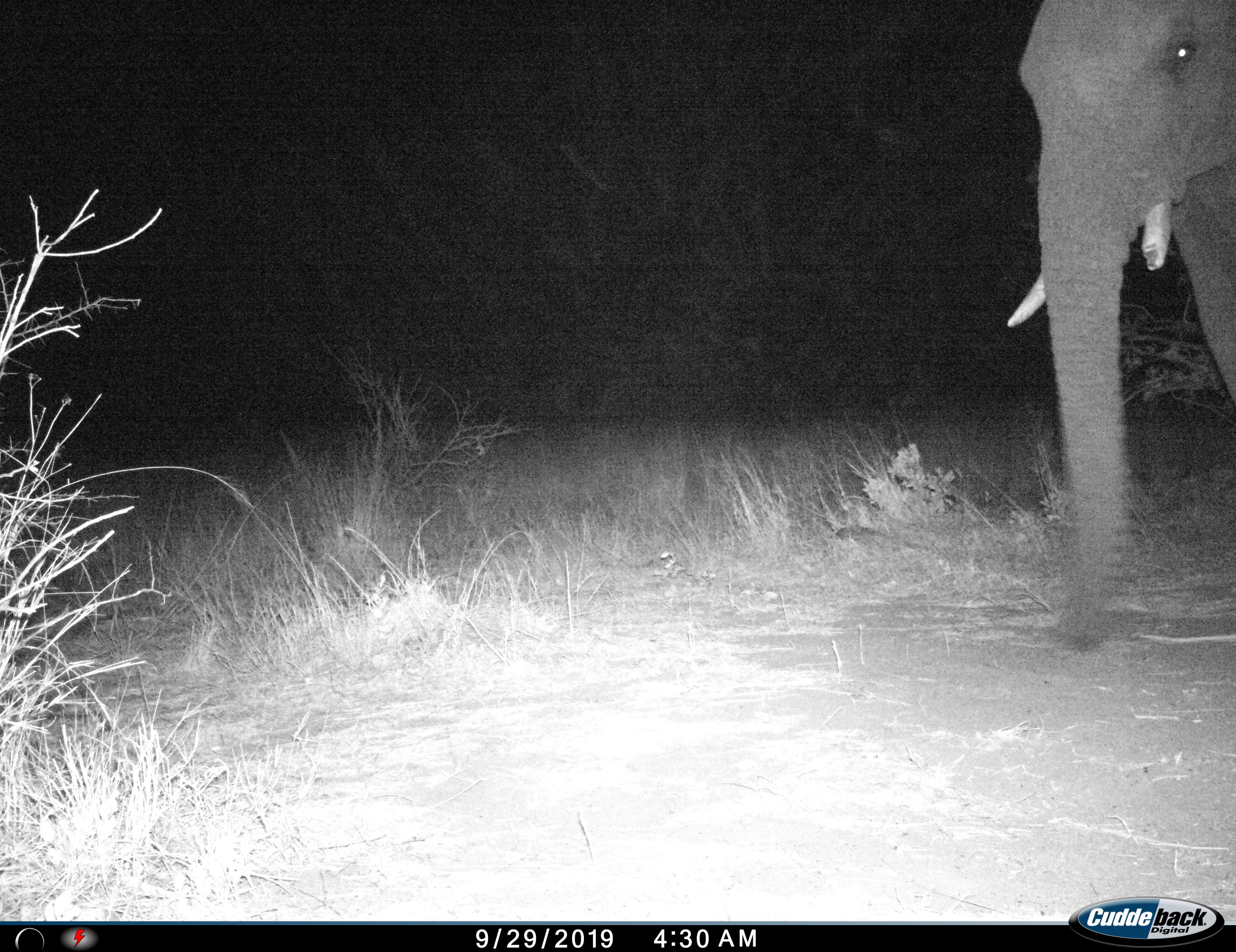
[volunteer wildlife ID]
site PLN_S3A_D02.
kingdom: Animalia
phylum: Chordata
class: Mammalia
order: Proboscidea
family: Elephantidae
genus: Loxodonta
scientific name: Loxodonta africana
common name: african bush elephant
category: elephant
Elephant (african bush elephant) (Loxodonta africana), count 1. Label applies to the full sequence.